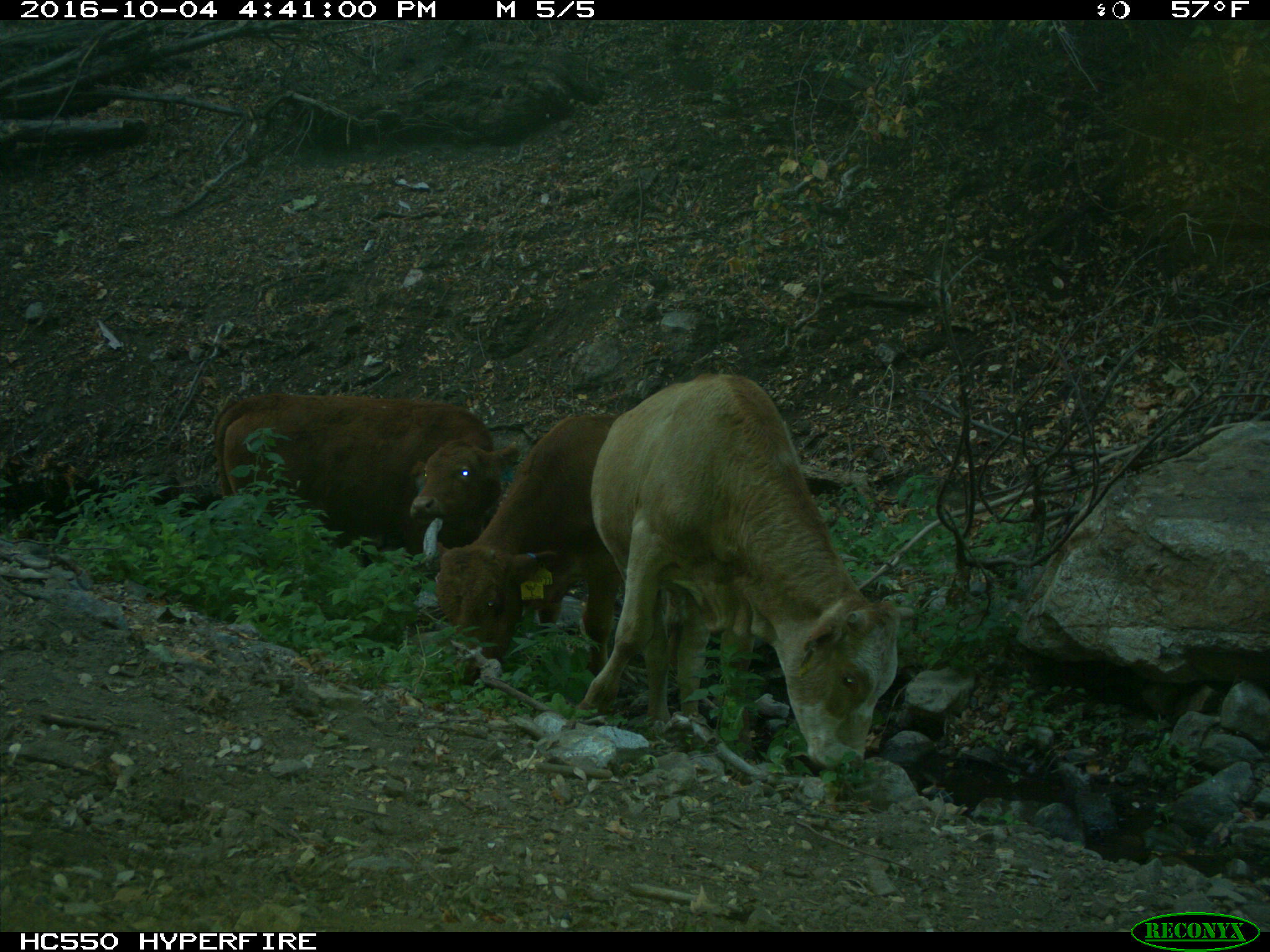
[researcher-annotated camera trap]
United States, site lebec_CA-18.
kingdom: Animalia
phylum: Chordata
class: Mammalia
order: Artiodactyla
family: Bovidae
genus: Bos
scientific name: Bos taurus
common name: domestic cow